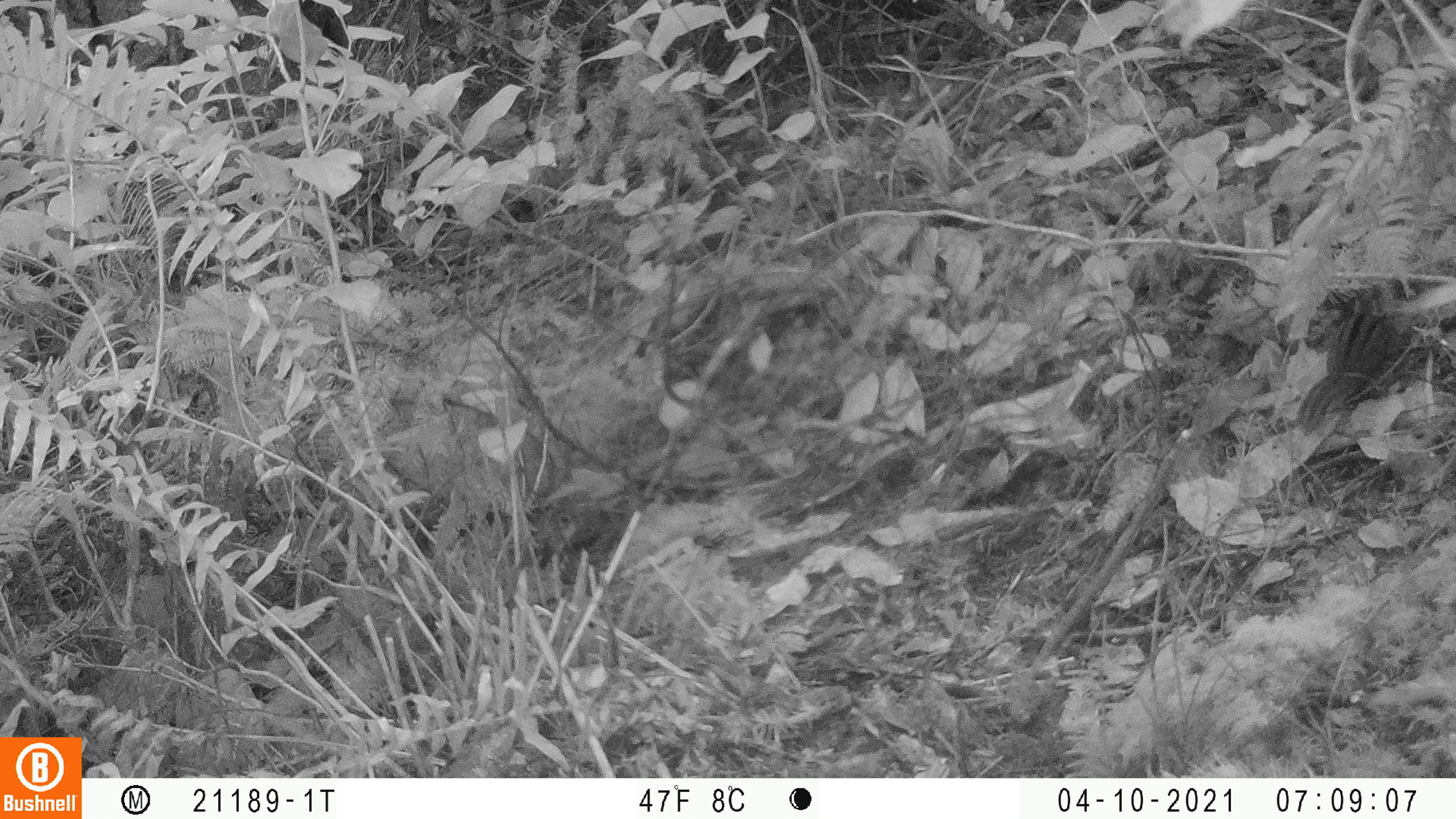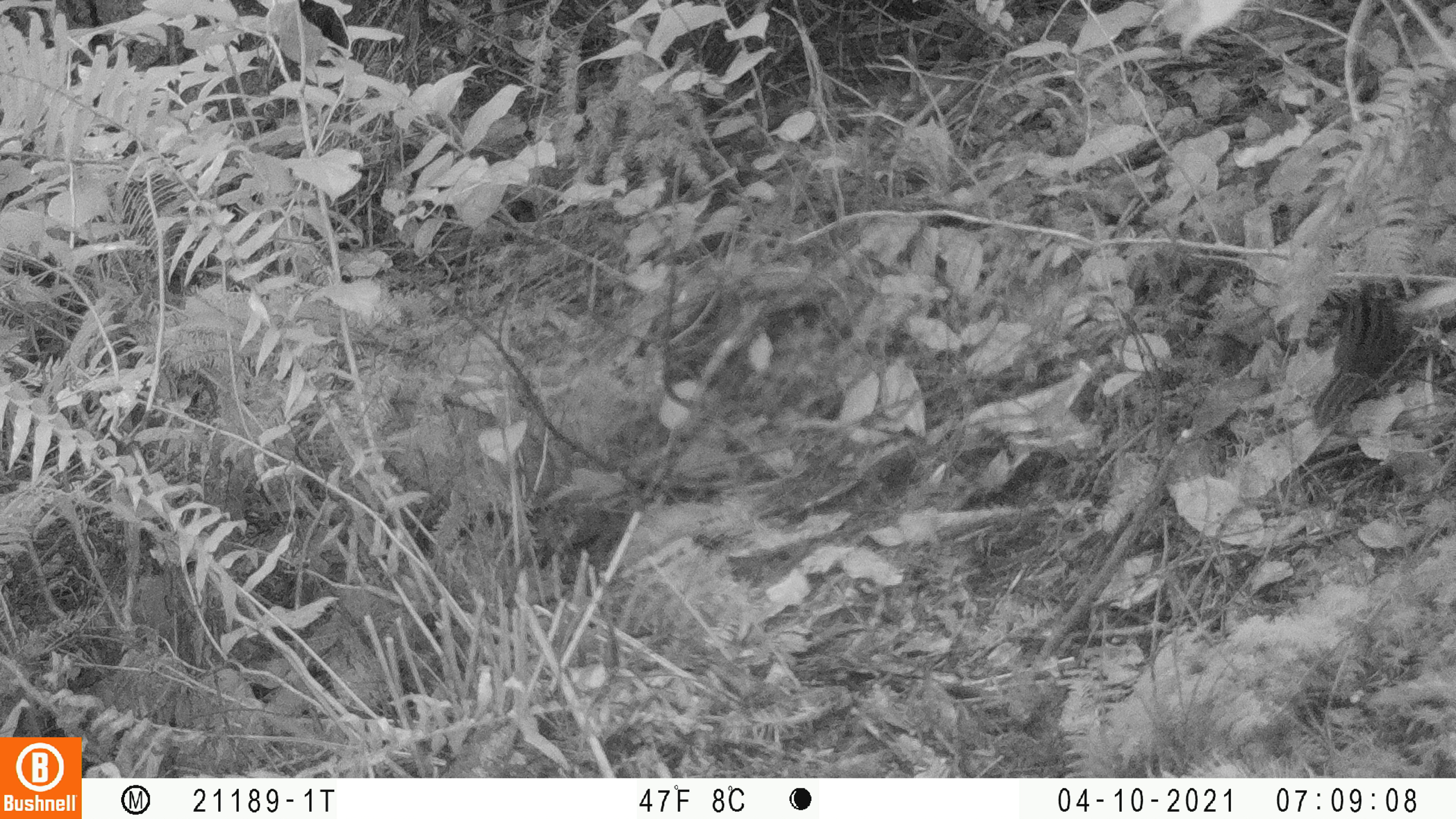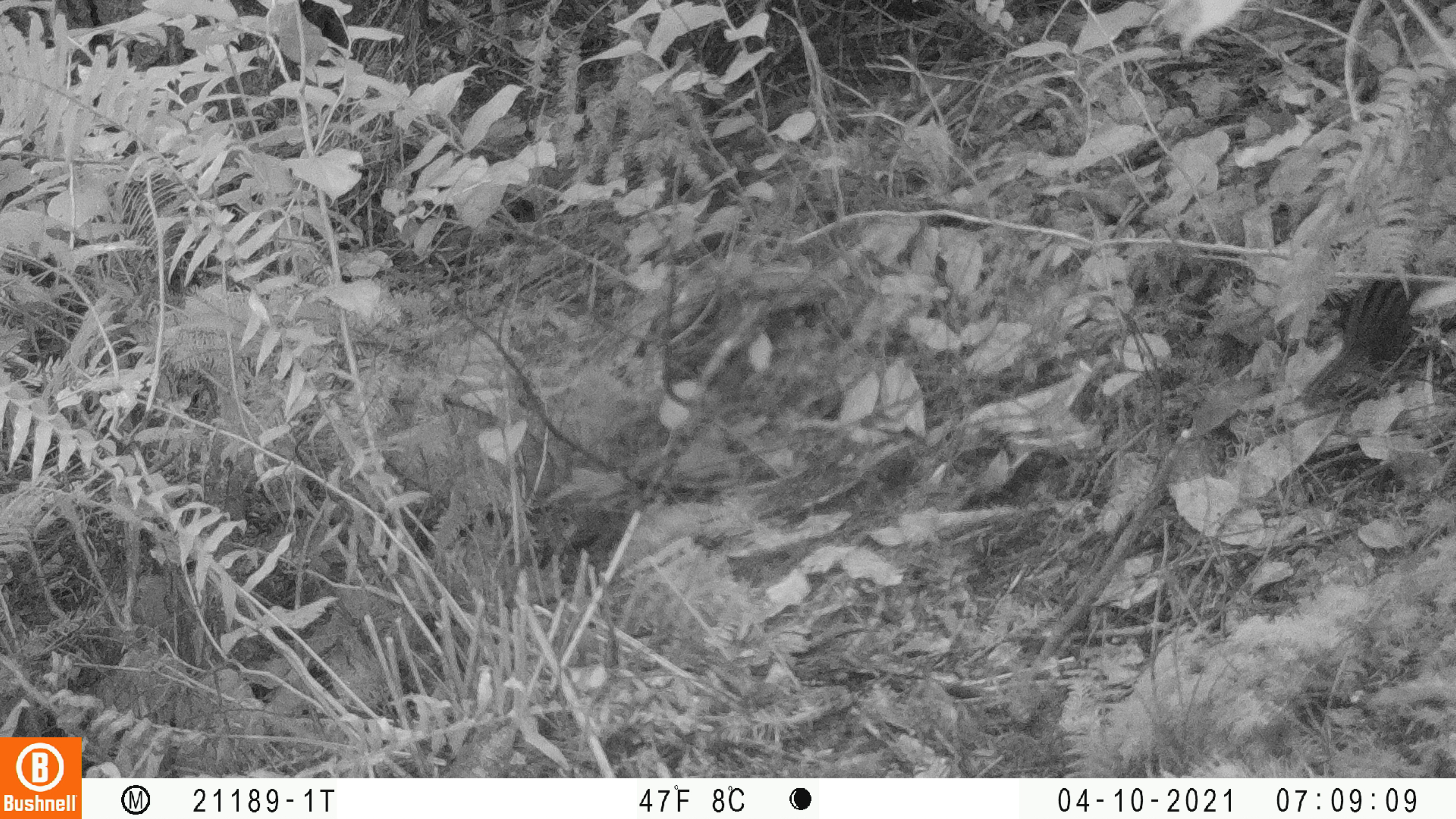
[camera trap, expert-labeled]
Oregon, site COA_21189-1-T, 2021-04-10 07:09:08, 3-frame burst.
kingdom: Animalia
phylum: Chordata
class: Mammalia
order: Rodentia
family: Sciuridae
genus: Neotamias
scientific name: Neotamias townsendii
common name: townsend's chipmunk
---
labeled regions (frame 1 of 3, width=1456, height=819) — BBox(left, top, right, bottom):
townsend's chipmunk: BBox(1299, 304, 1397, 423)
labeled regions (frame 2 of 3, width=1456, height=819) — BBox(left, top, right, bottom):
townsend's chipmunk: BBox(1321, 285, 1396, 425)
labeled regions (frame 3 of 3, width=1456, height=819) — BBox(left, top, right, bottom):
townsend's chipmunk: BBox(1316, 267, 1417, 396)